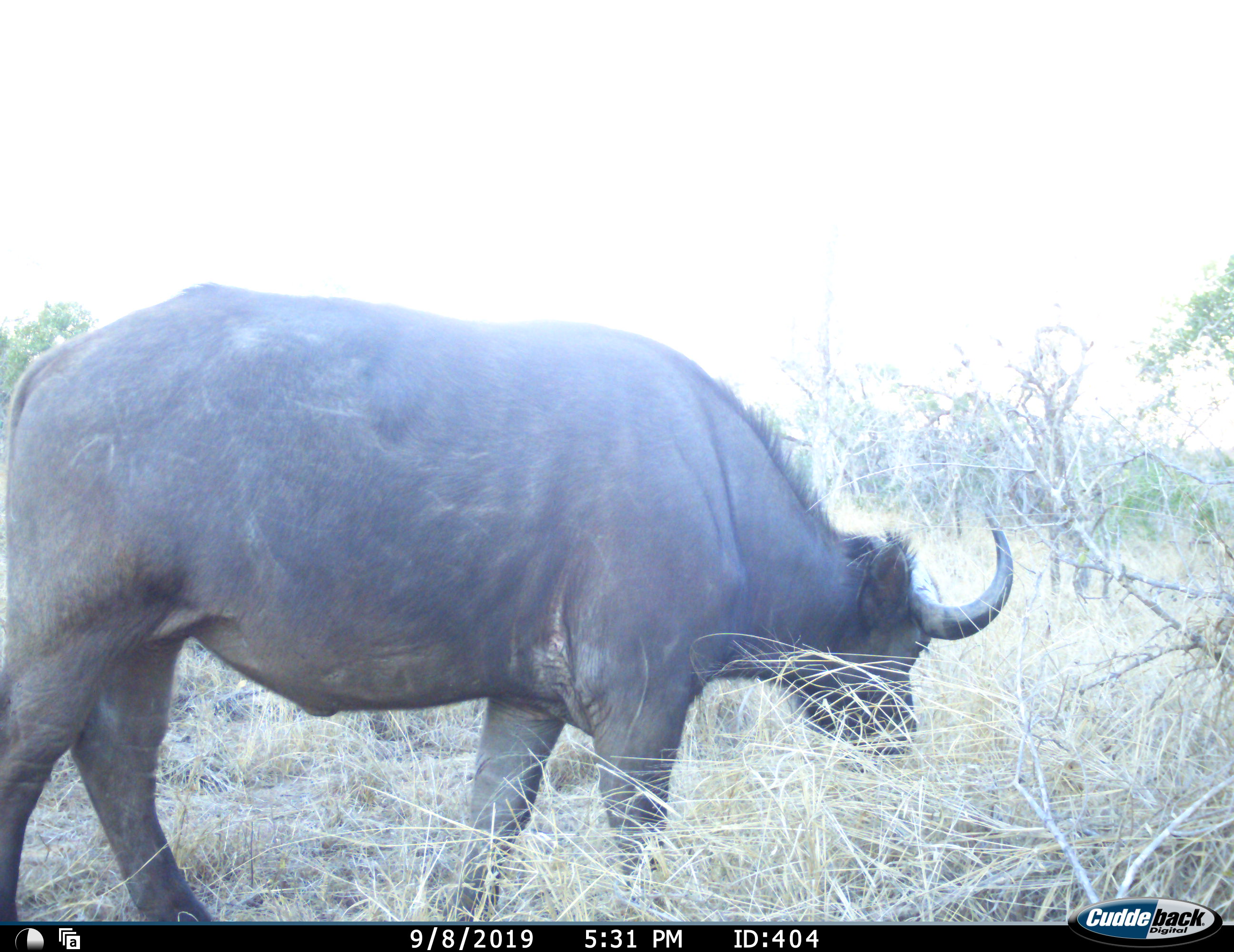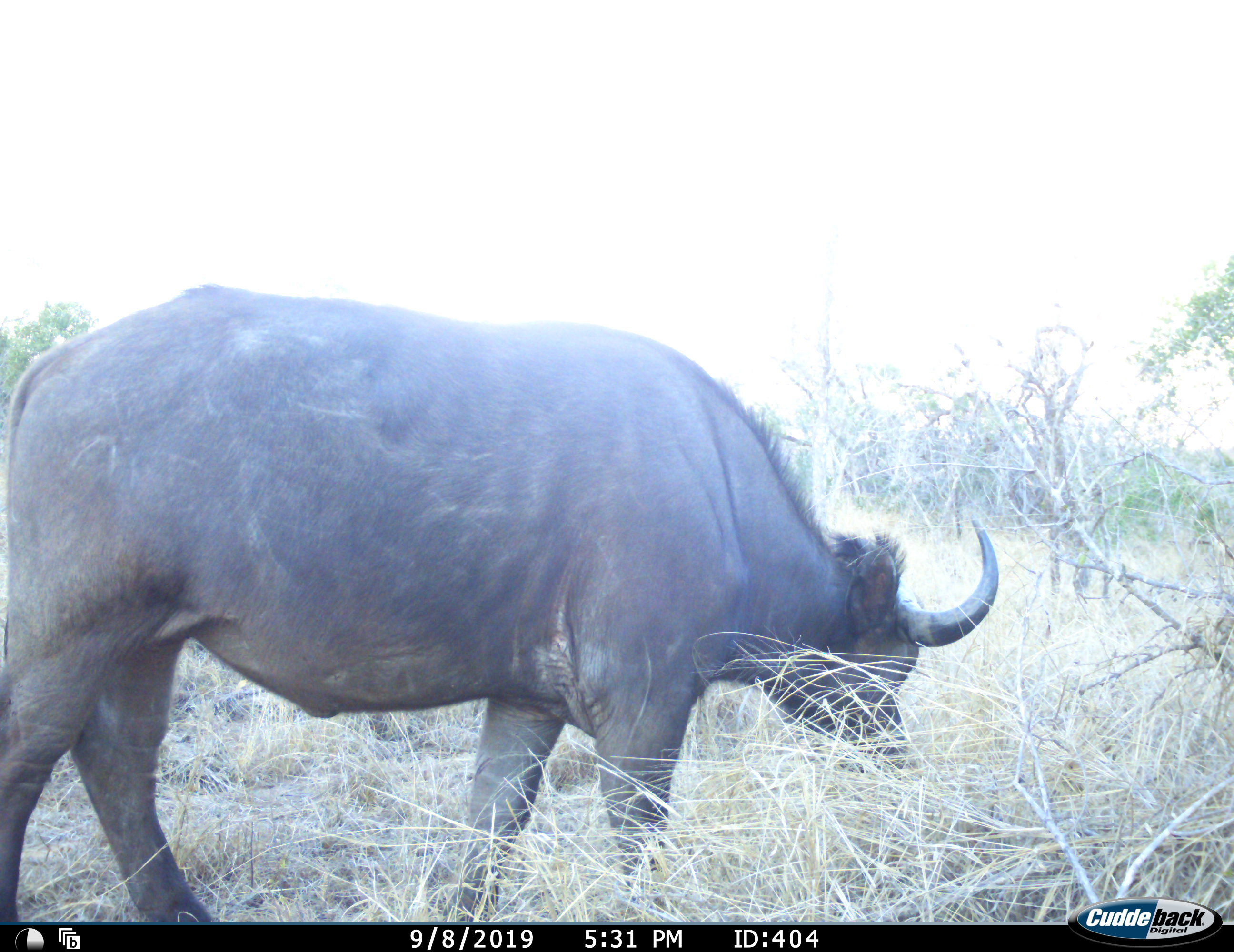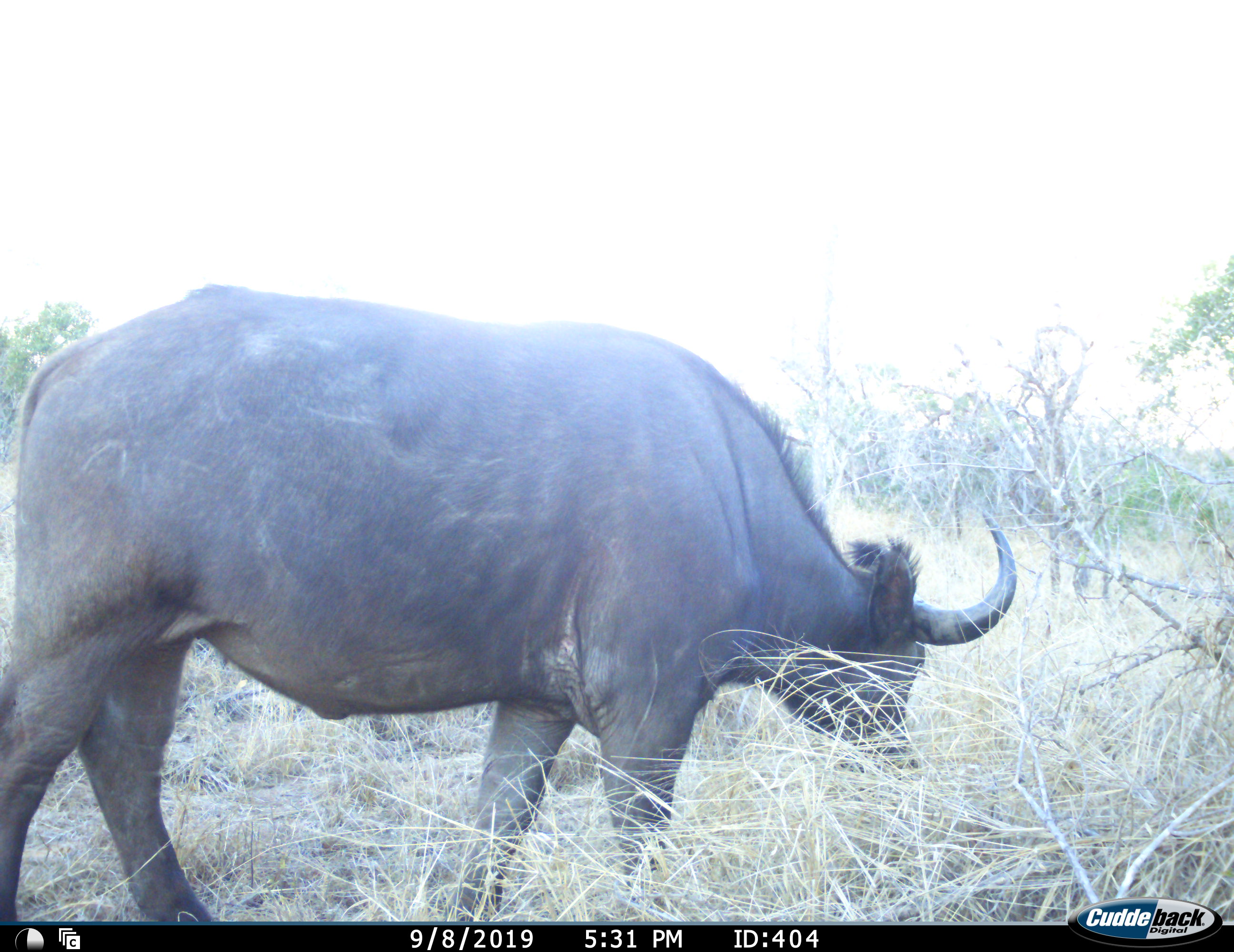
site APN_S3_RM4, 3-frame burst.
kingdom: Animalia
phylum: Chordata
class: Mammalia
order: Artiodactyla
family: Bovidae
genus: Syncerus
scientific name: Syncerus caffer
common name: african buffalo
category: buffalo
Buffalo (african buffalo) (Syncerus caffer), count 1. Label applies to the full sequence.